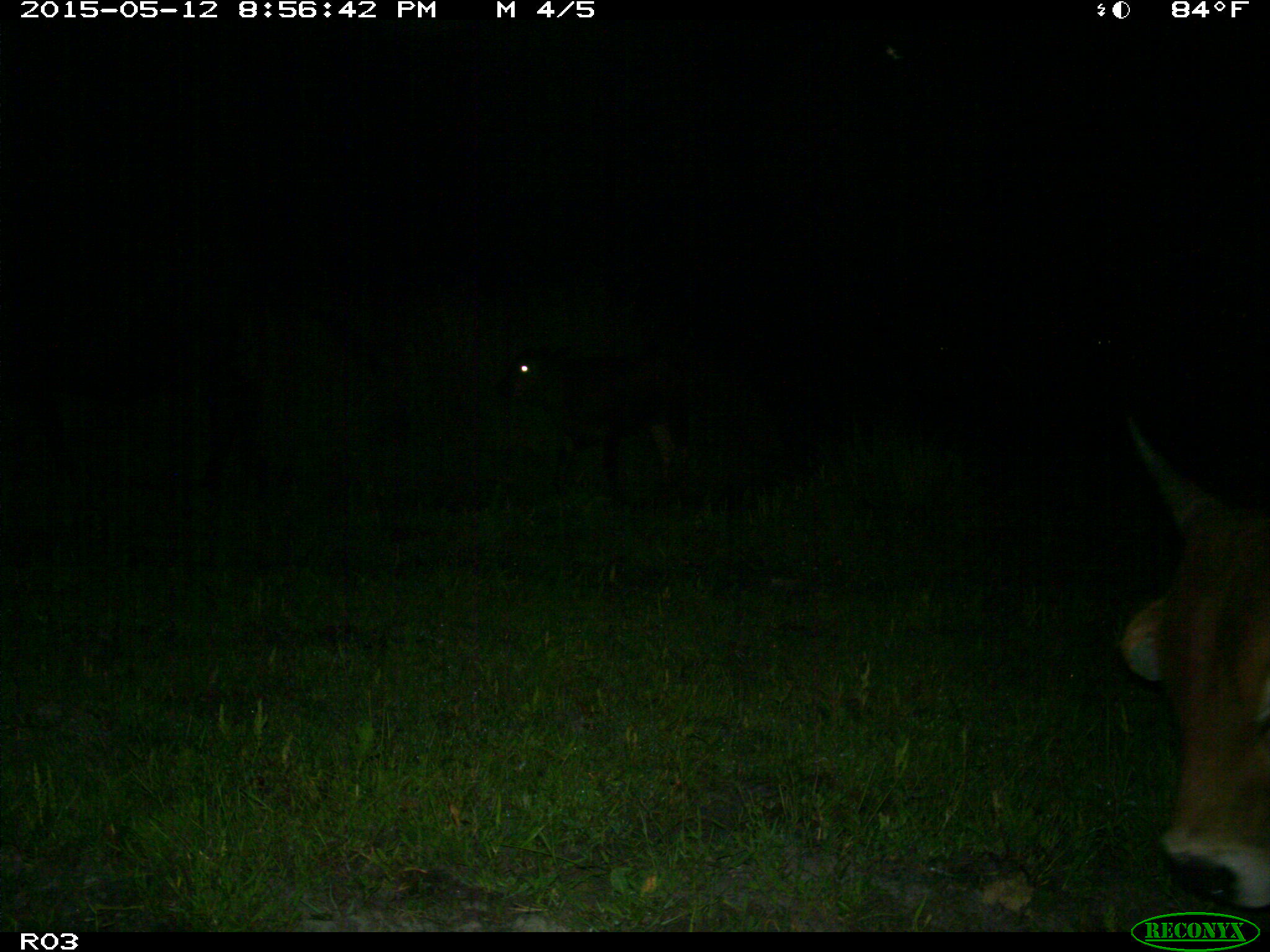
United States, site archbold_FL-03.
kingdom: Animalia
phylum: Chordata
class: Mammalia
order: Artiodactyla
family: Bovidae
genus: Bos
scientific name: Bos taurus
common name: domestic cow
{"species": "Bos taurus (domestic cow)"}